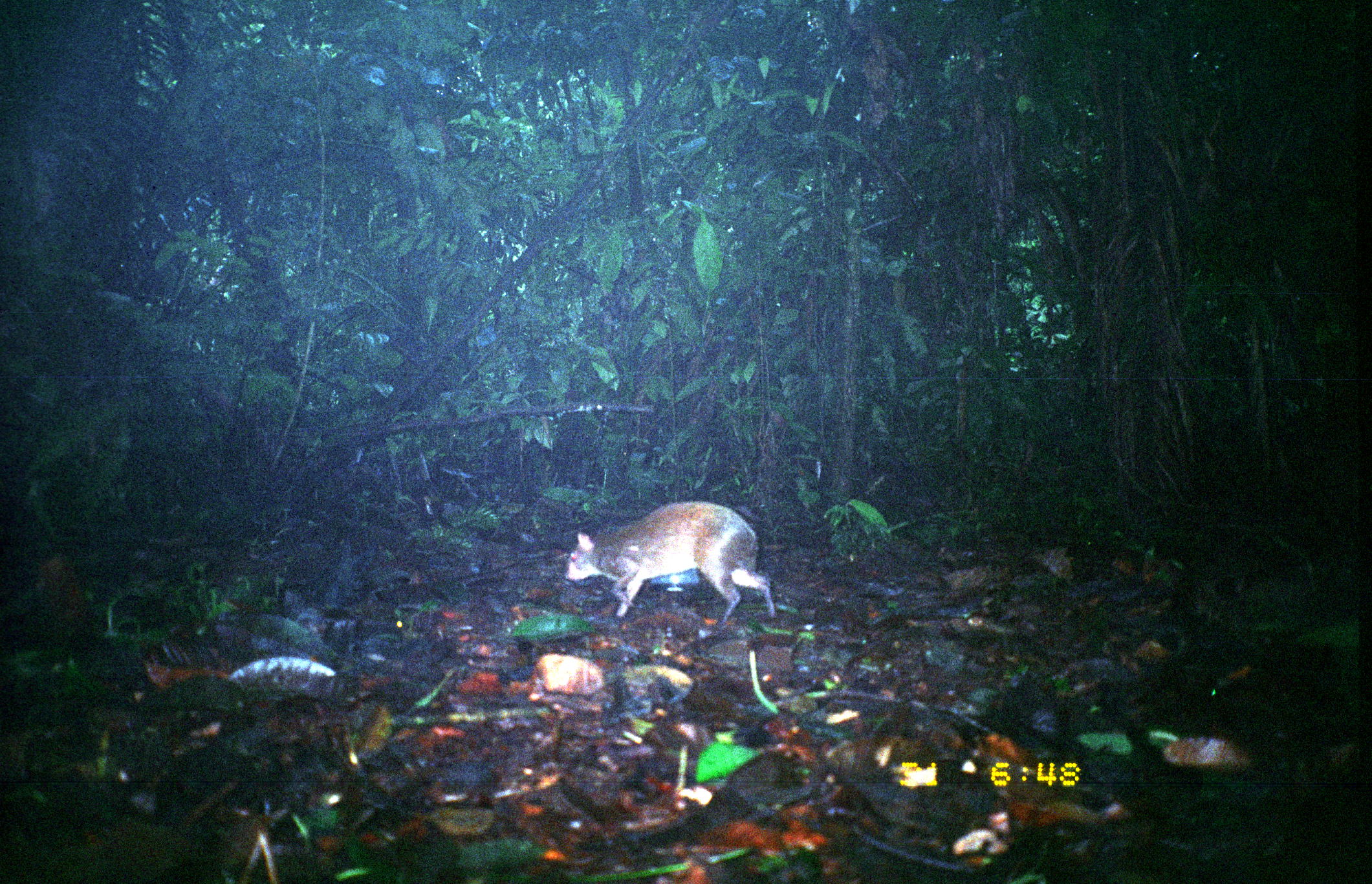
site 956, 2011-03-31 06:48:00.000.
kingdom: Animalia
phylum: Chordata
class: Mammalia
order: Rodentia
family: Dasyproctidae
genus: Dasyprocta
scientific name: Dasyprocta punctata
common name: central american agouti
Dasyprocta punctata (central american agouti).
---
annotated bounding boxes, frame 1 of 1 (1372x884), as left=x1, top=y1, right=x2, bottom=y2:
dasyprocta punctata: left=564, top=501, right=778, bottom=625